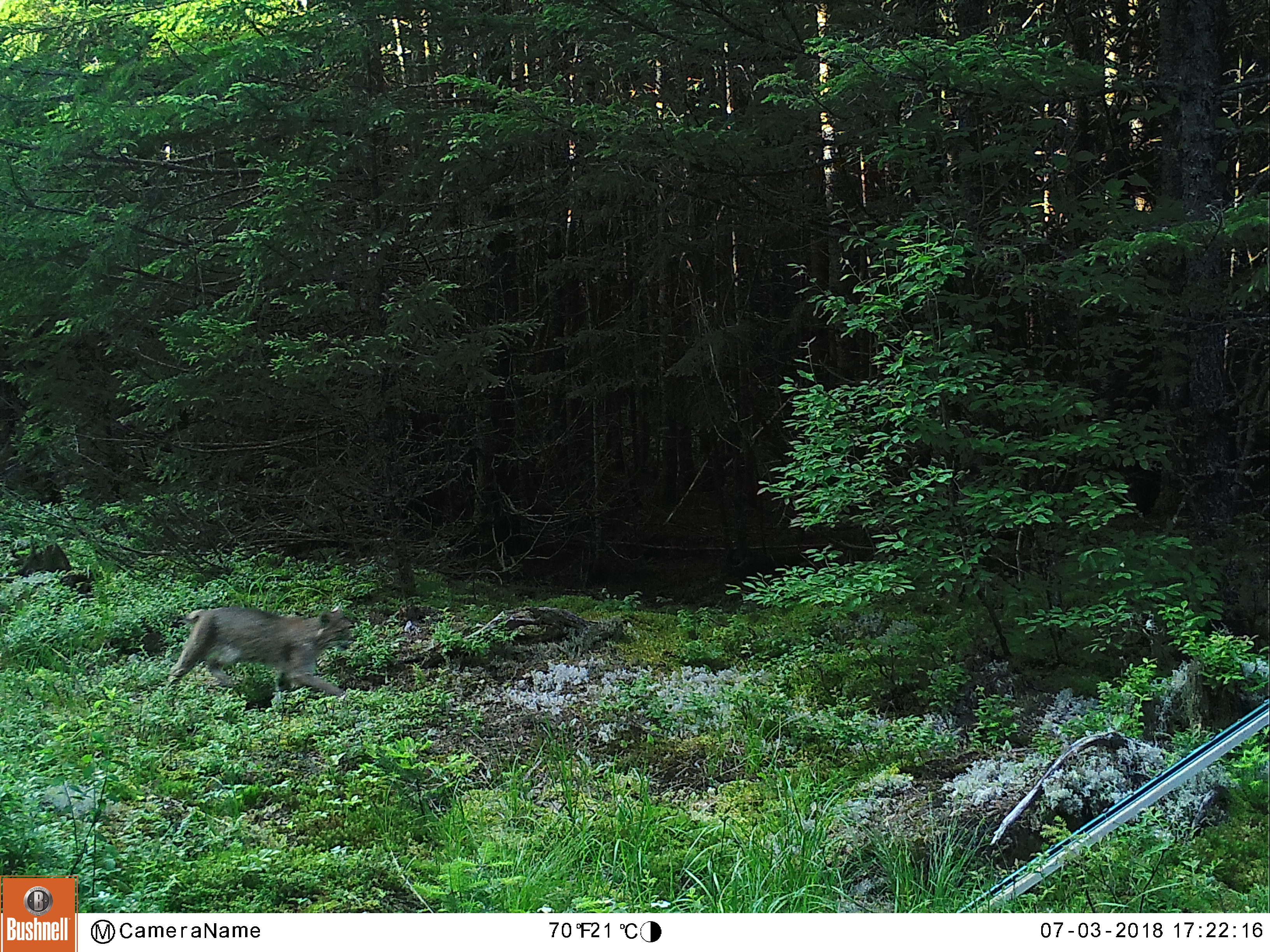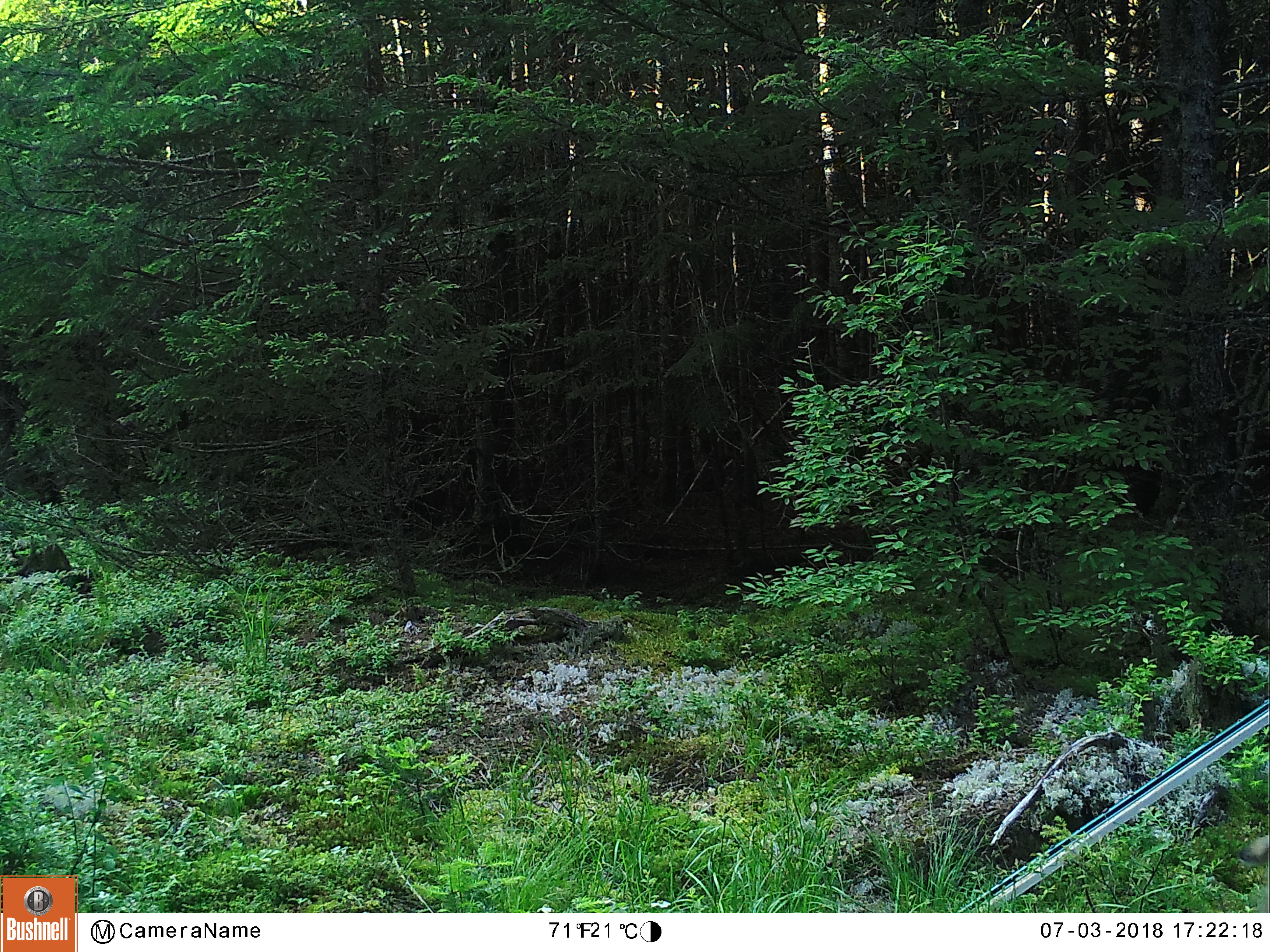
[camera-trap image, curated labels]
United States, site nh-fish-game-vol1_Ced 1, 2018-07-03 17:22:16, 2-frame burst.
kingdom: Animalia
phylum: Chordata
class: Mammalia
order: Carnivora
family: Felidae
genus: Lynx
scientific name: Lynx rufus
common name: bobcat